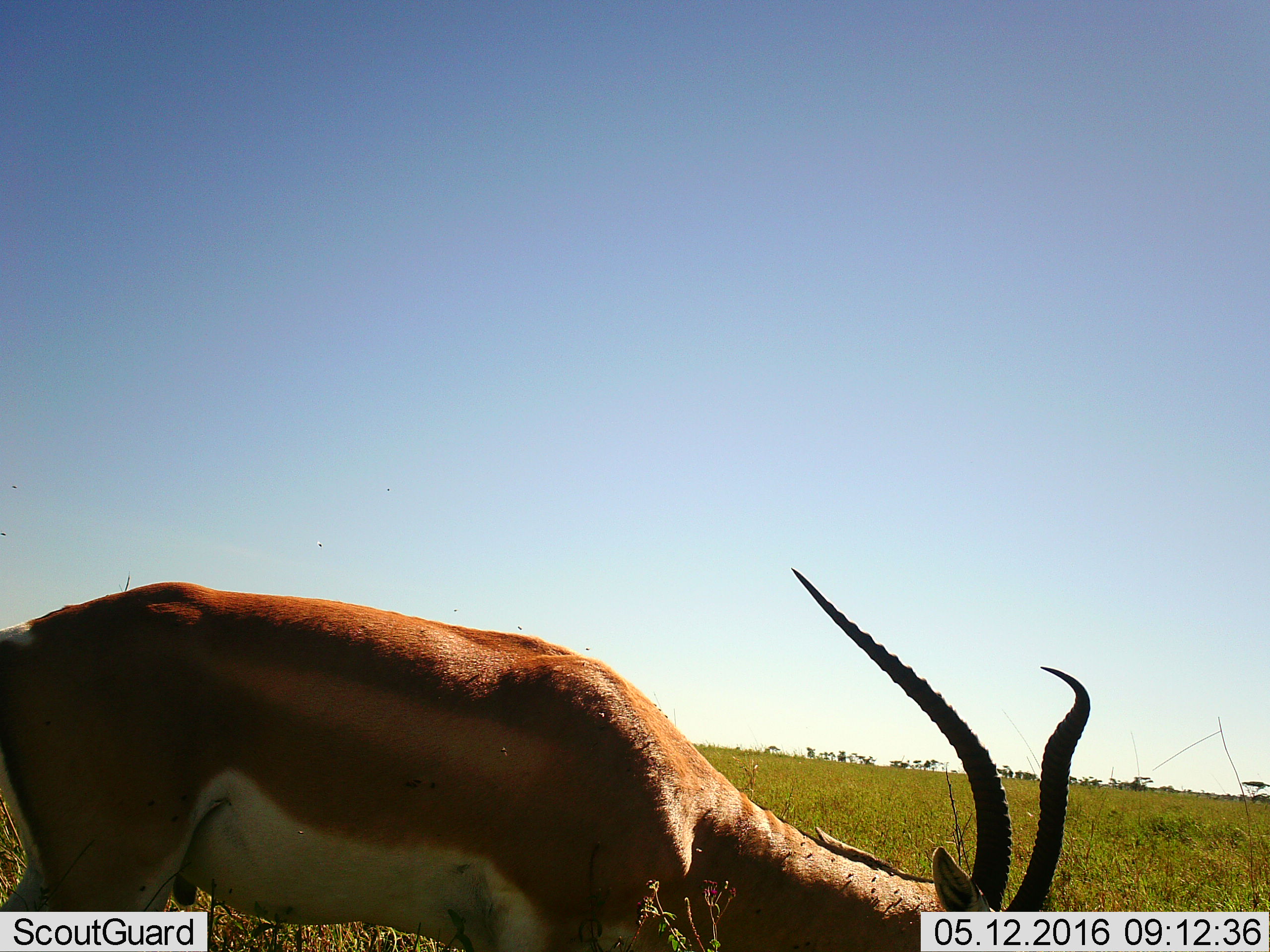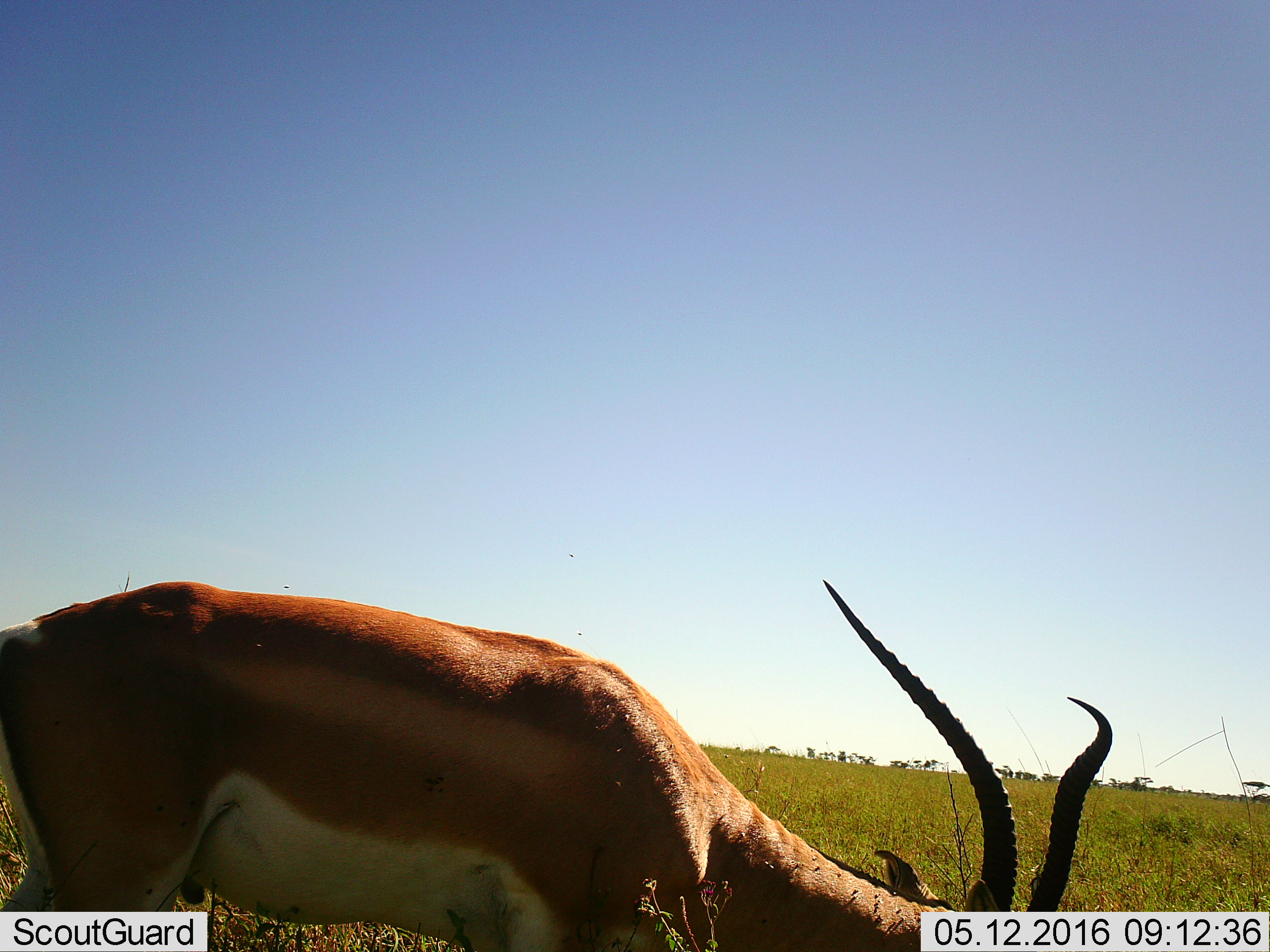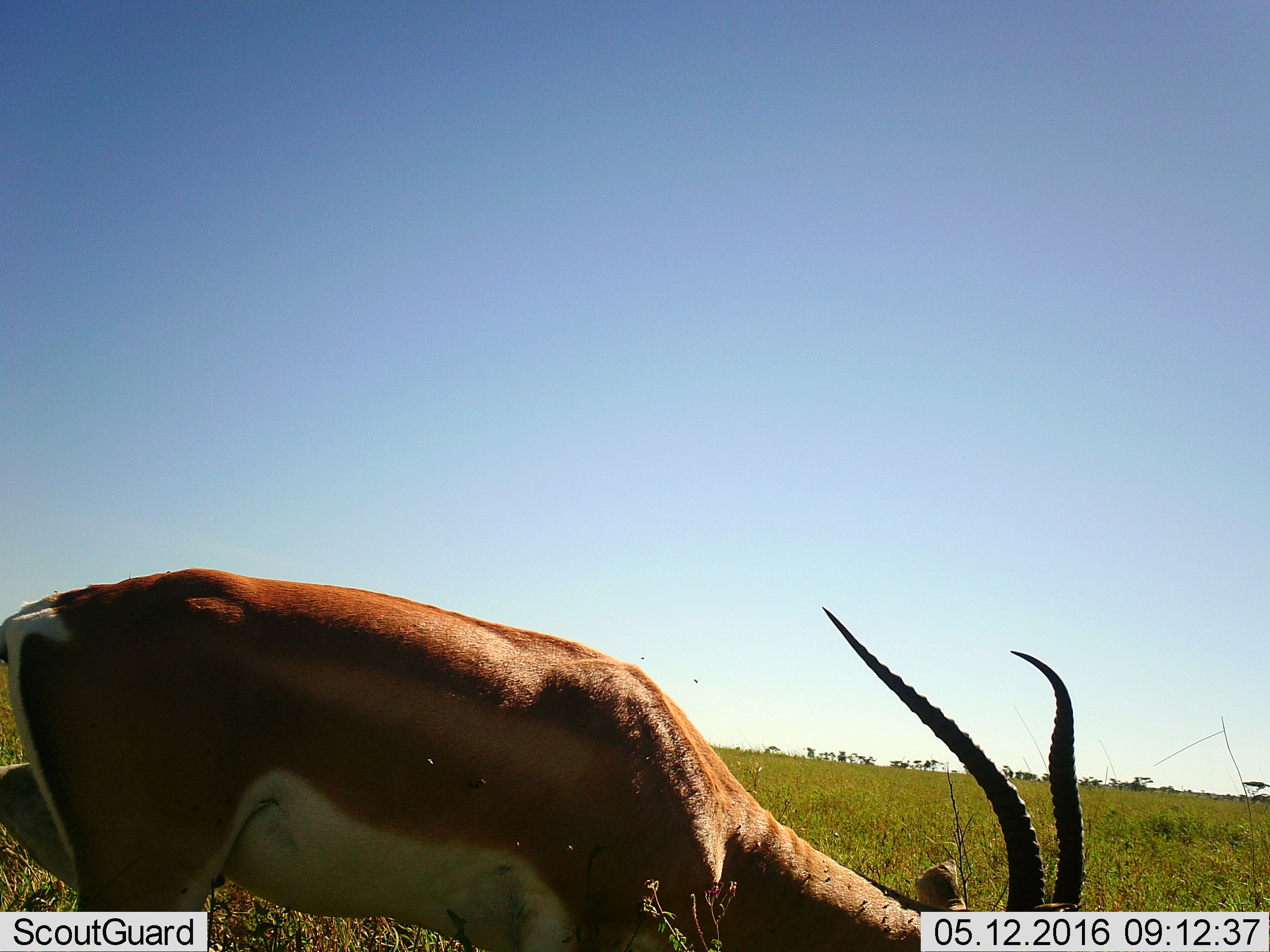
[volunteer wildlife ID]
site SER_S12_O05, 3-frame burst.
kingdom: Animalia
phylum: Chordata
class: Mammalia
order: Artiodactyla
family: Bovidae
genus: Nanger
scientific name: Nanger granti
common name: grant's gazelle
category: gazellegrants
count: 1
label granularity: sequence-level